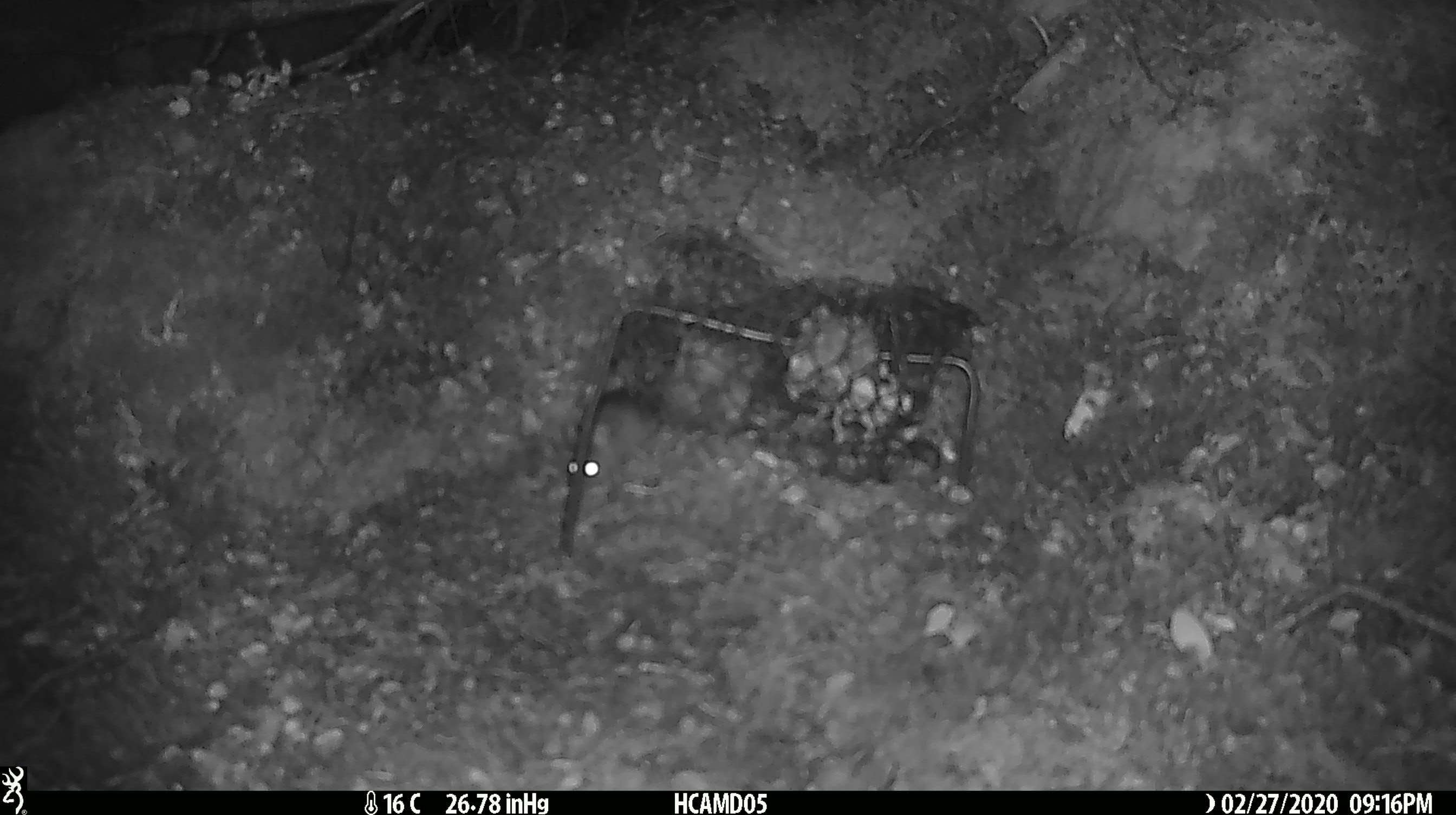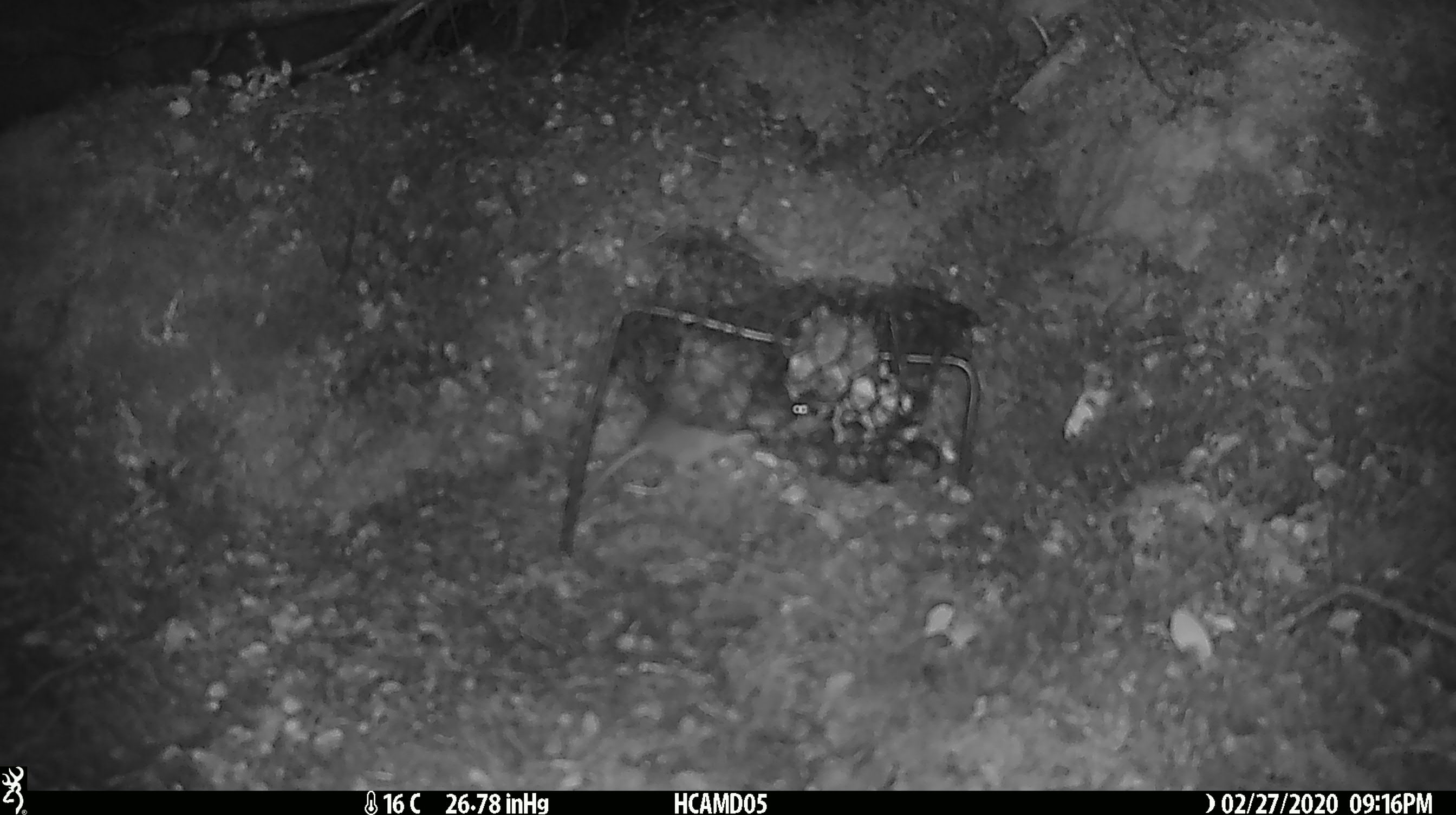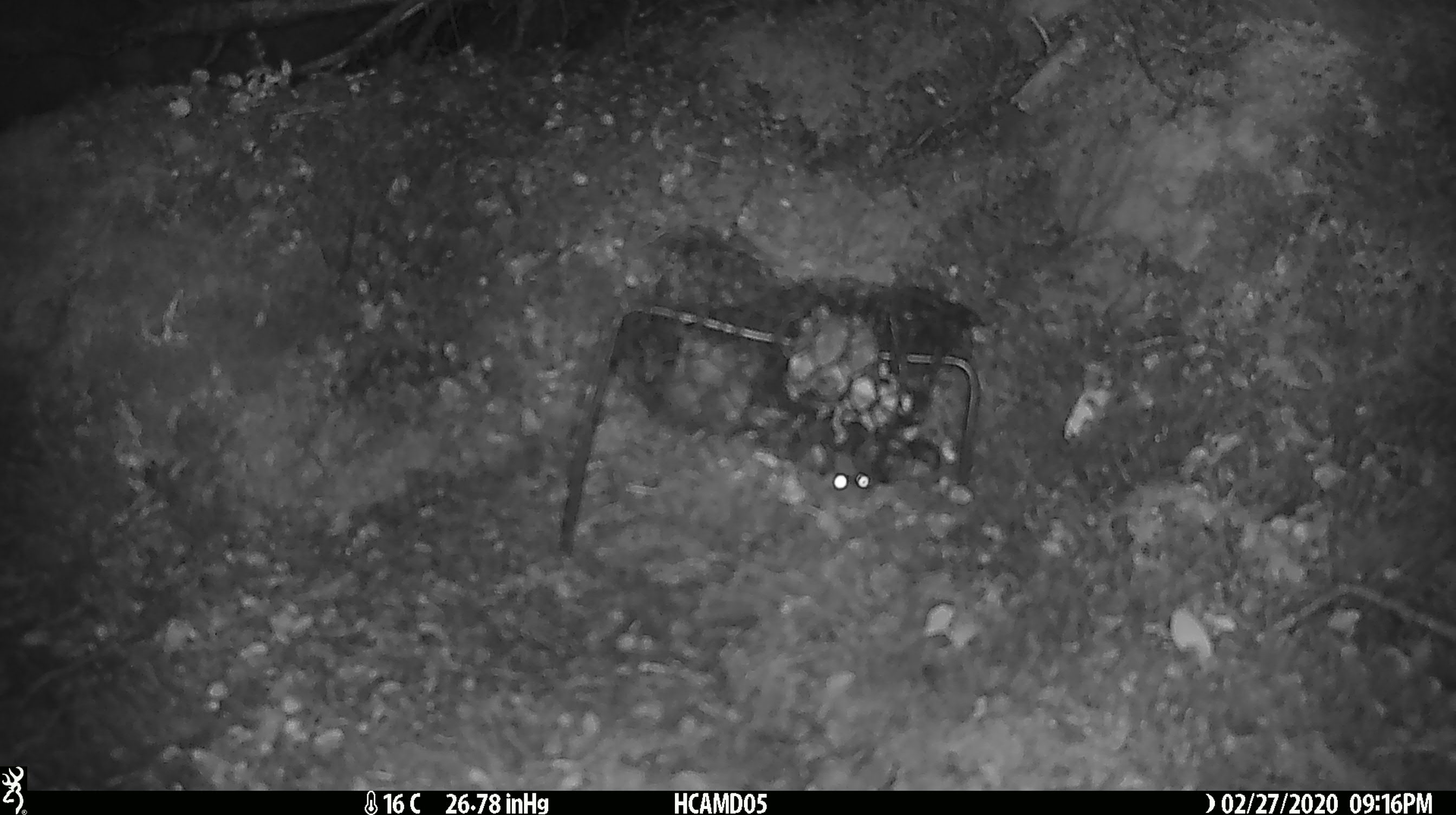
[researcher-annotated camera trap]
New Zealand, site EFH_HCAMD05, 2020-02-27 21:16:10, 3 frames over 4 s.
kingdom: Animalia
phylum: Chordata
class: Mammalia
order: Rodentia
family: Muridae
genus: Mus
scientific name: Mus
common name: mouse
Mouse (Mus).